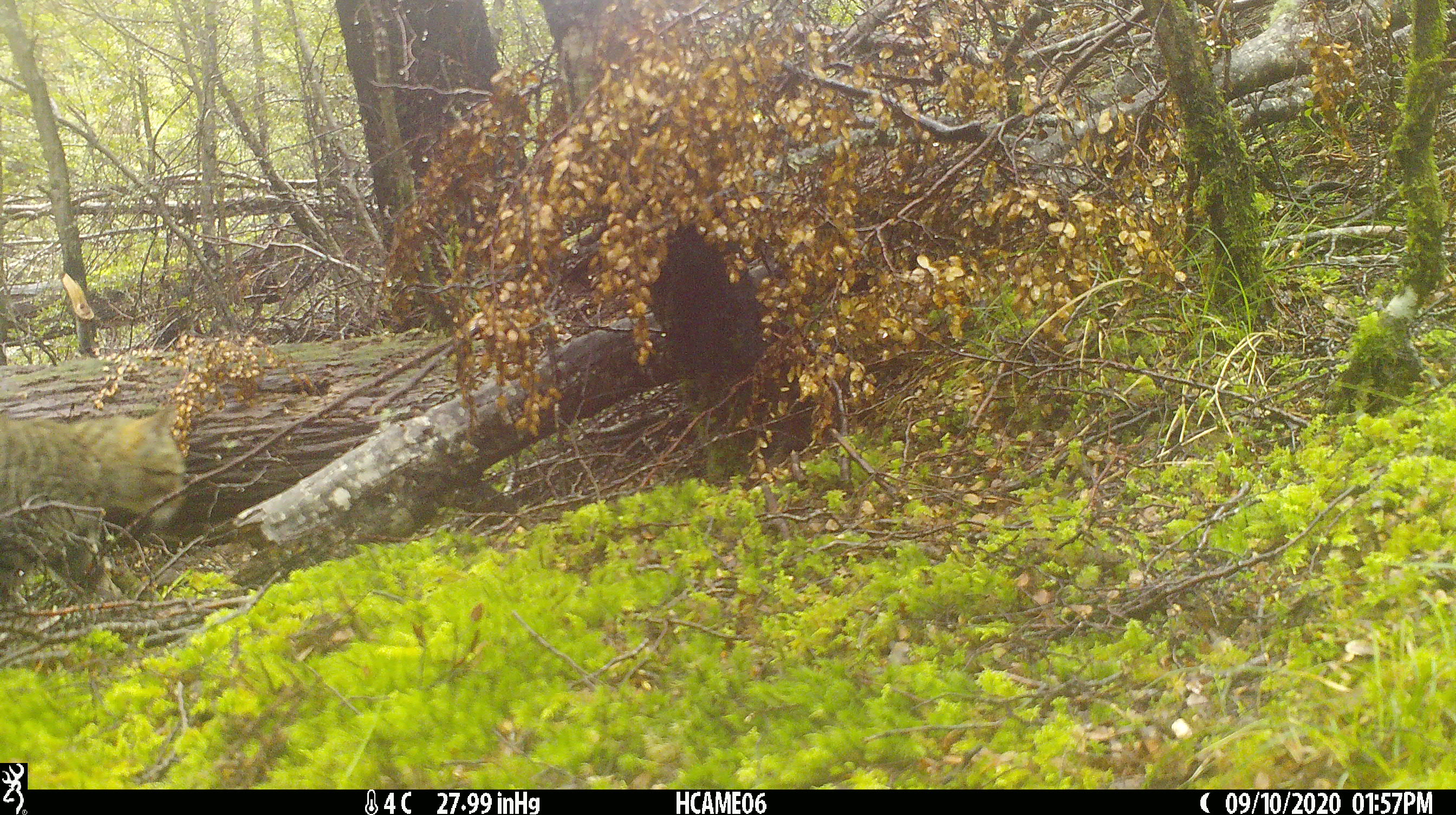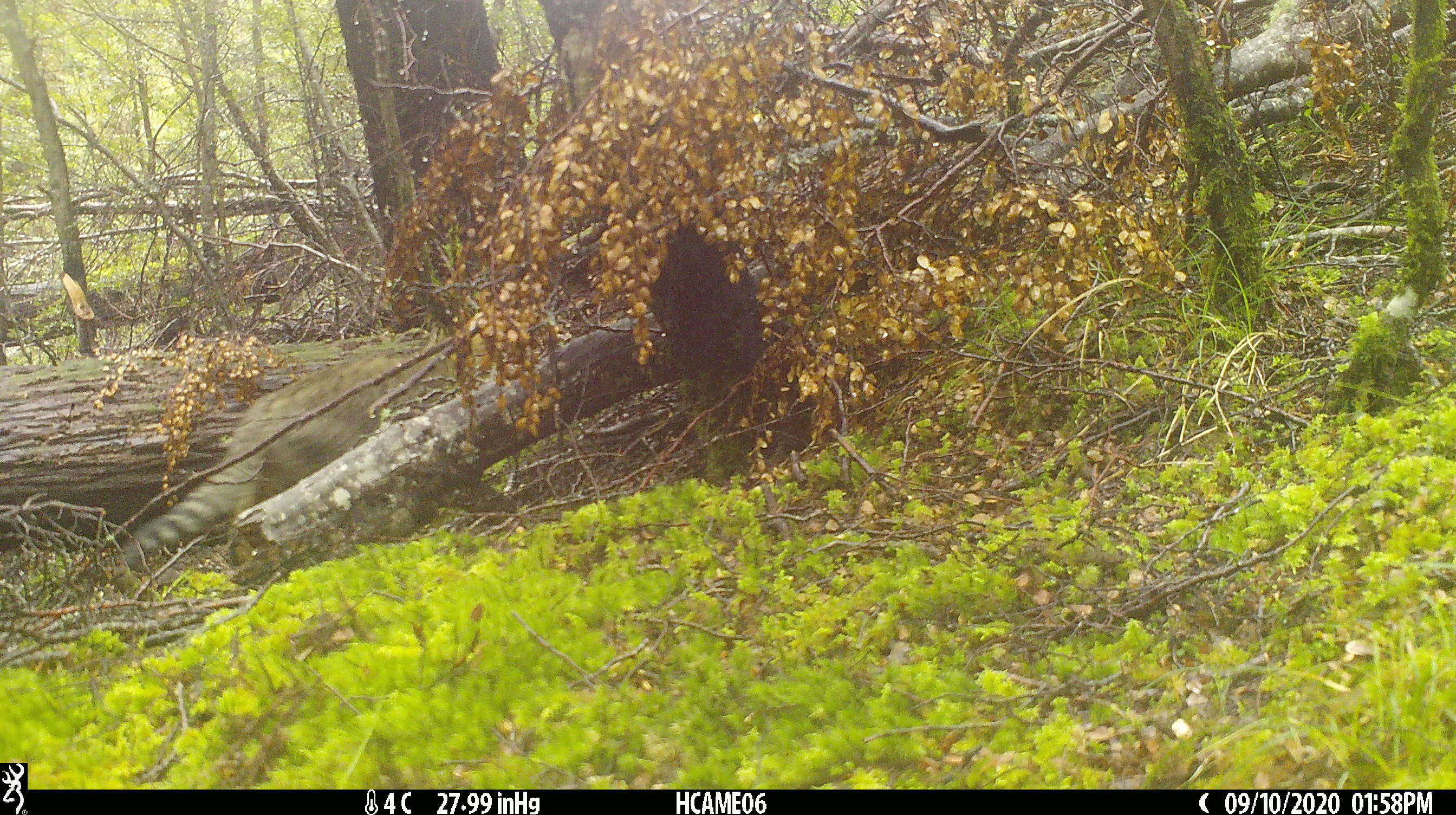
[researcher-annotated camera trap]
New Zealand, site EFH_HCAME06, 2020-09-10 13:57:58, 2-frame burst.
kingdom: Animalia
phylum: Chordata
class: Mammalia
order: Carnivora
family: Felidae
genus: Felis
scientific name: Felis catus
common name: domestic cat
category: cat